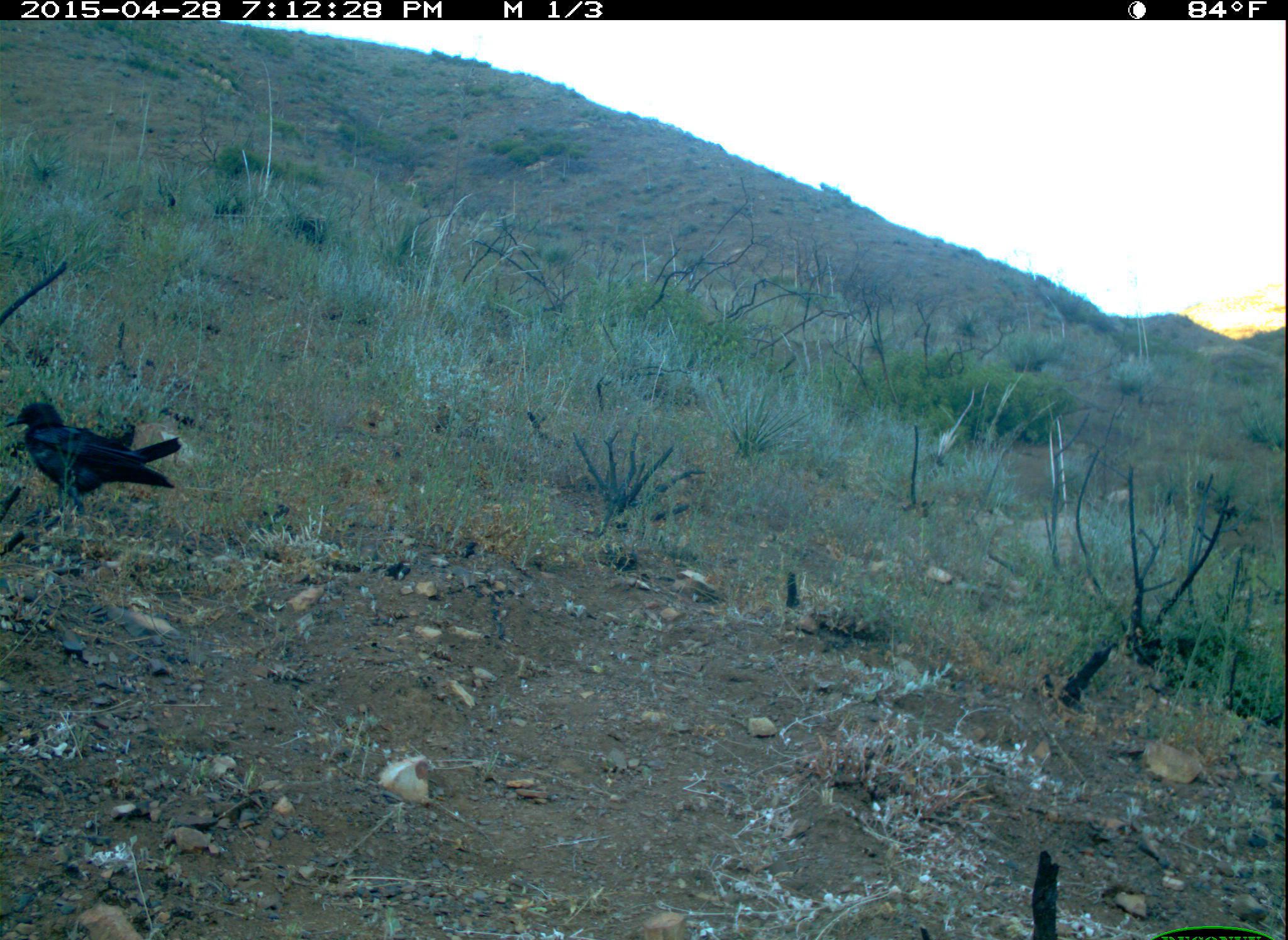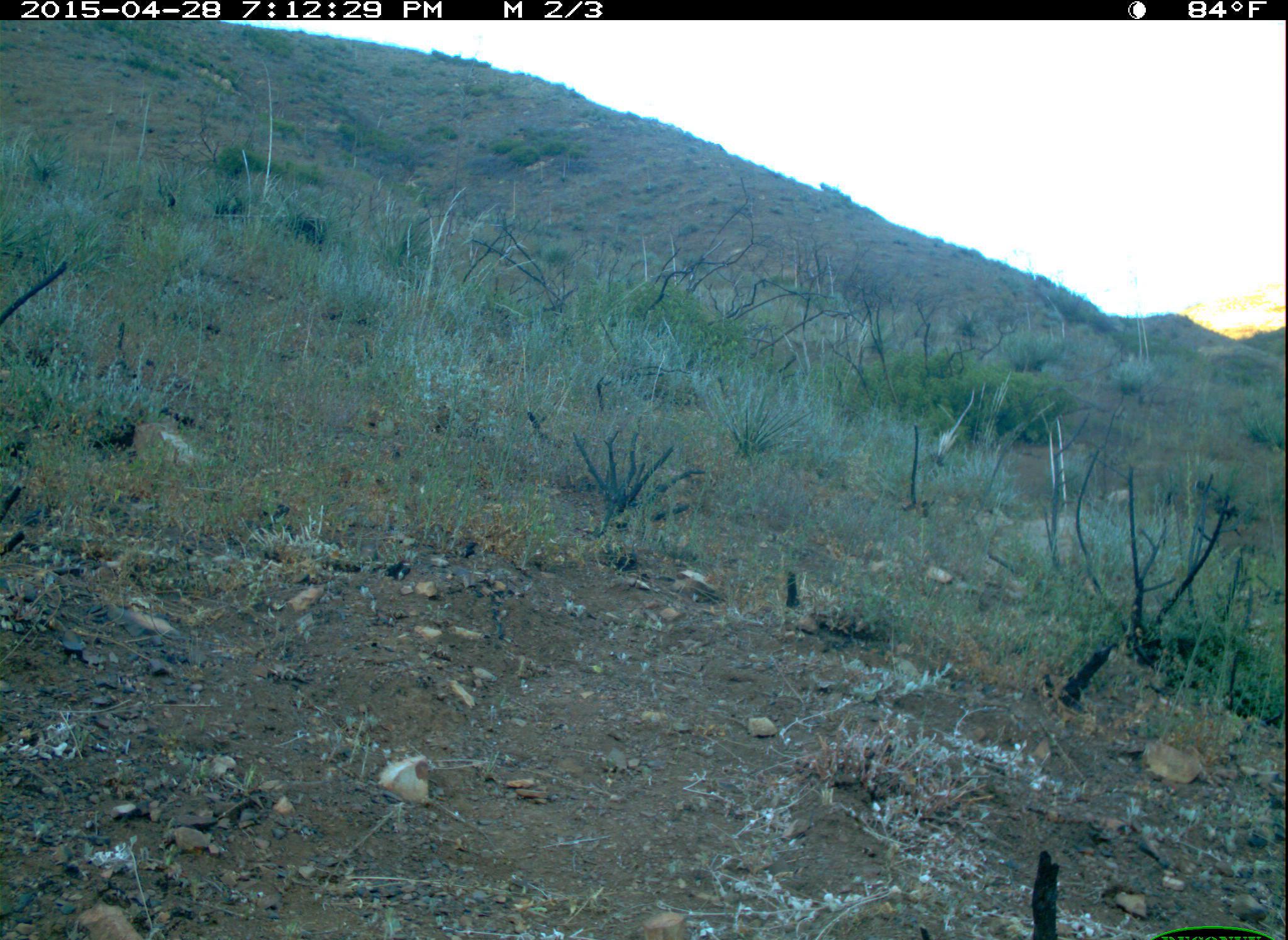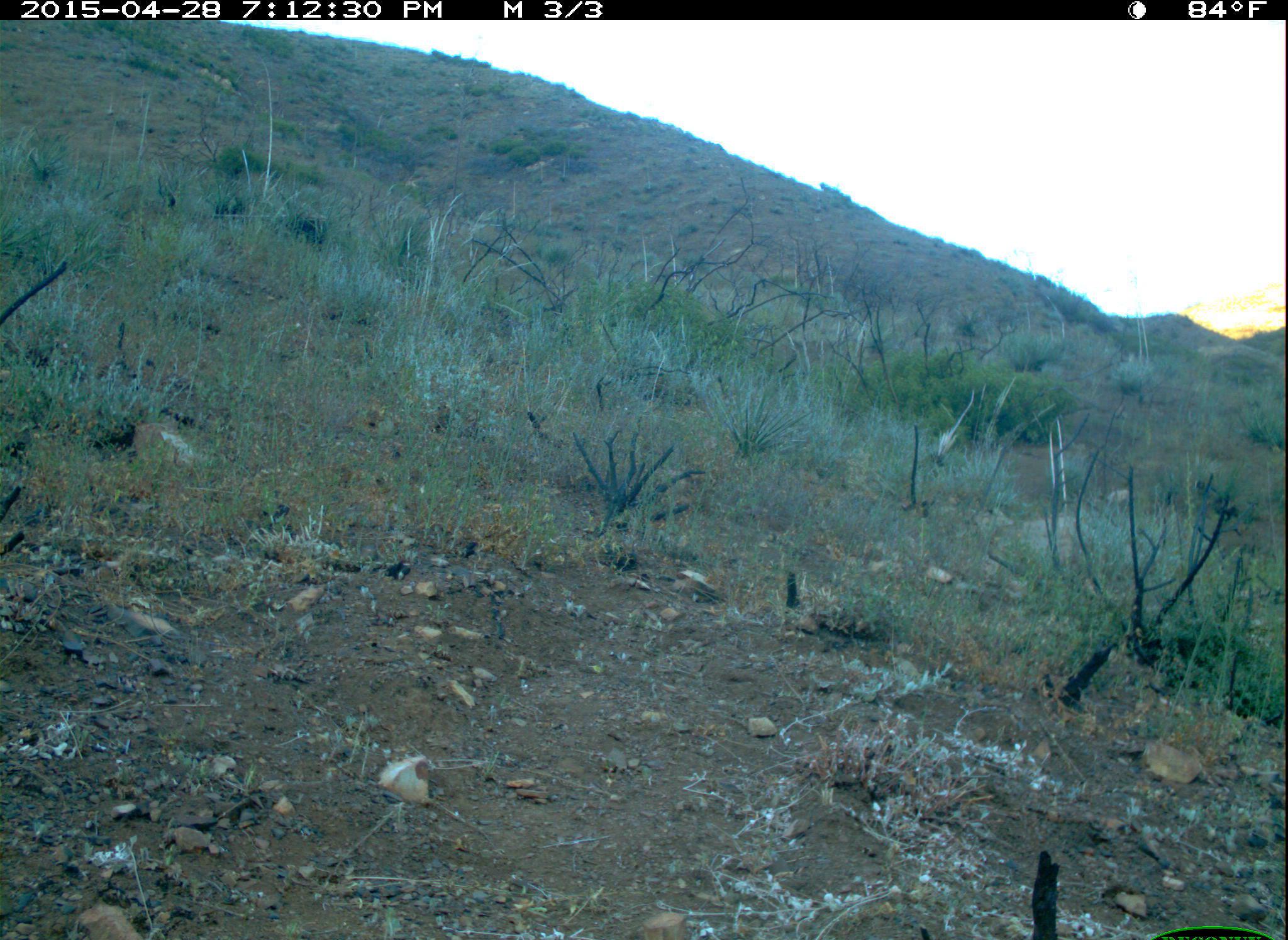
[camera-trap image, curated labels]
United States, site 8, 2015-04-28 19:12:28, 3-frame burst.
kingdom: Animalia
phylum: Chordata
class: Aves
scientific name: Aves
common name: bird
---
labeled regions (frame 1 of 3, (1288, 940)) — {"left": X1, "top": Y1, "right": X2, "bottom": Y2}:
bird: {"left": 4, "top": 402, "right": 182, "bottom": 519}